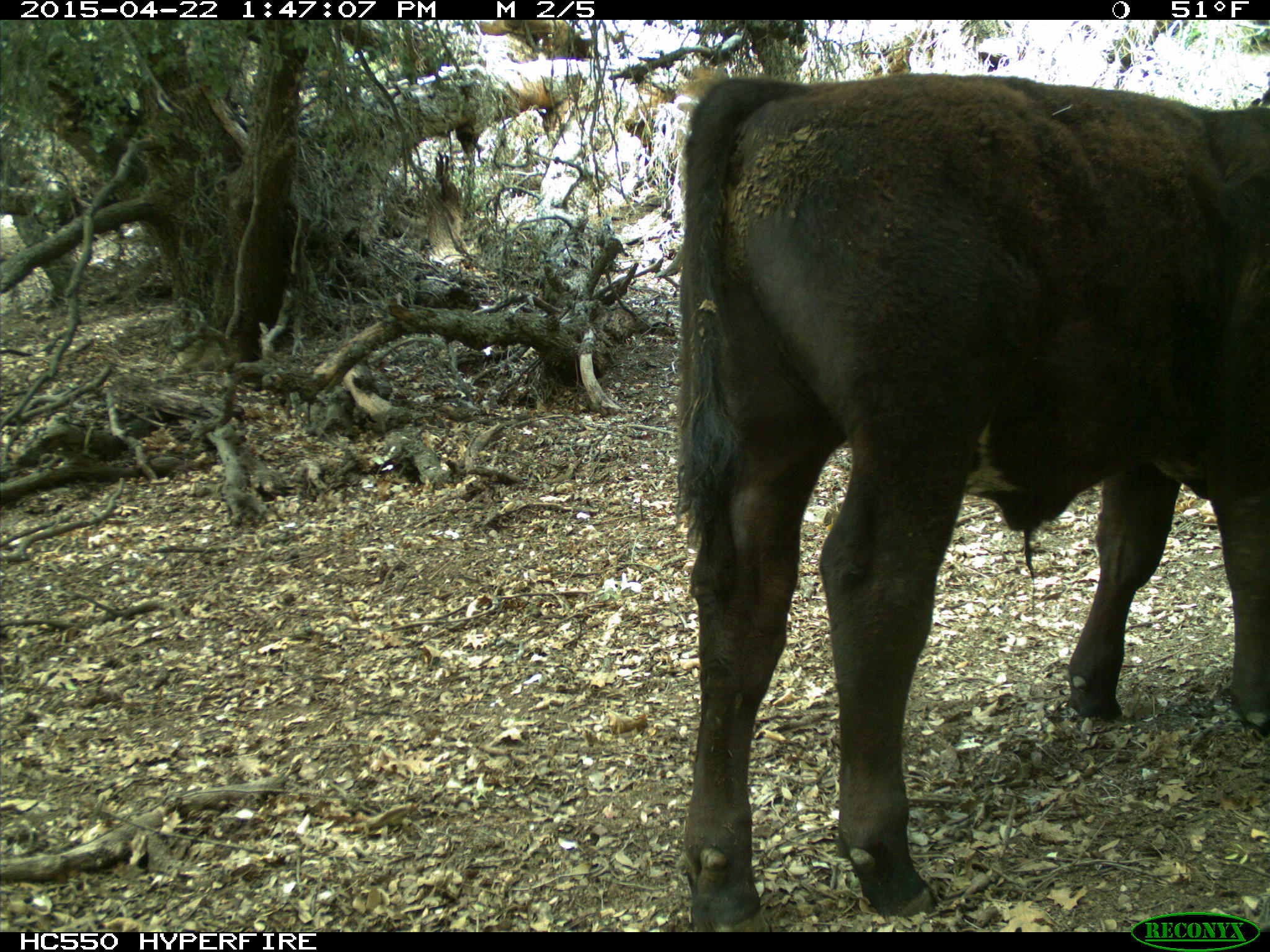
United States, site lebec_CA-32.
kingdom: Animalia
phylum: Chordata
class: Mammalia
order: Artiodactyla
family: Bovidae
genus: Bos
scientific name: Bos taurus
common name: domestic cow